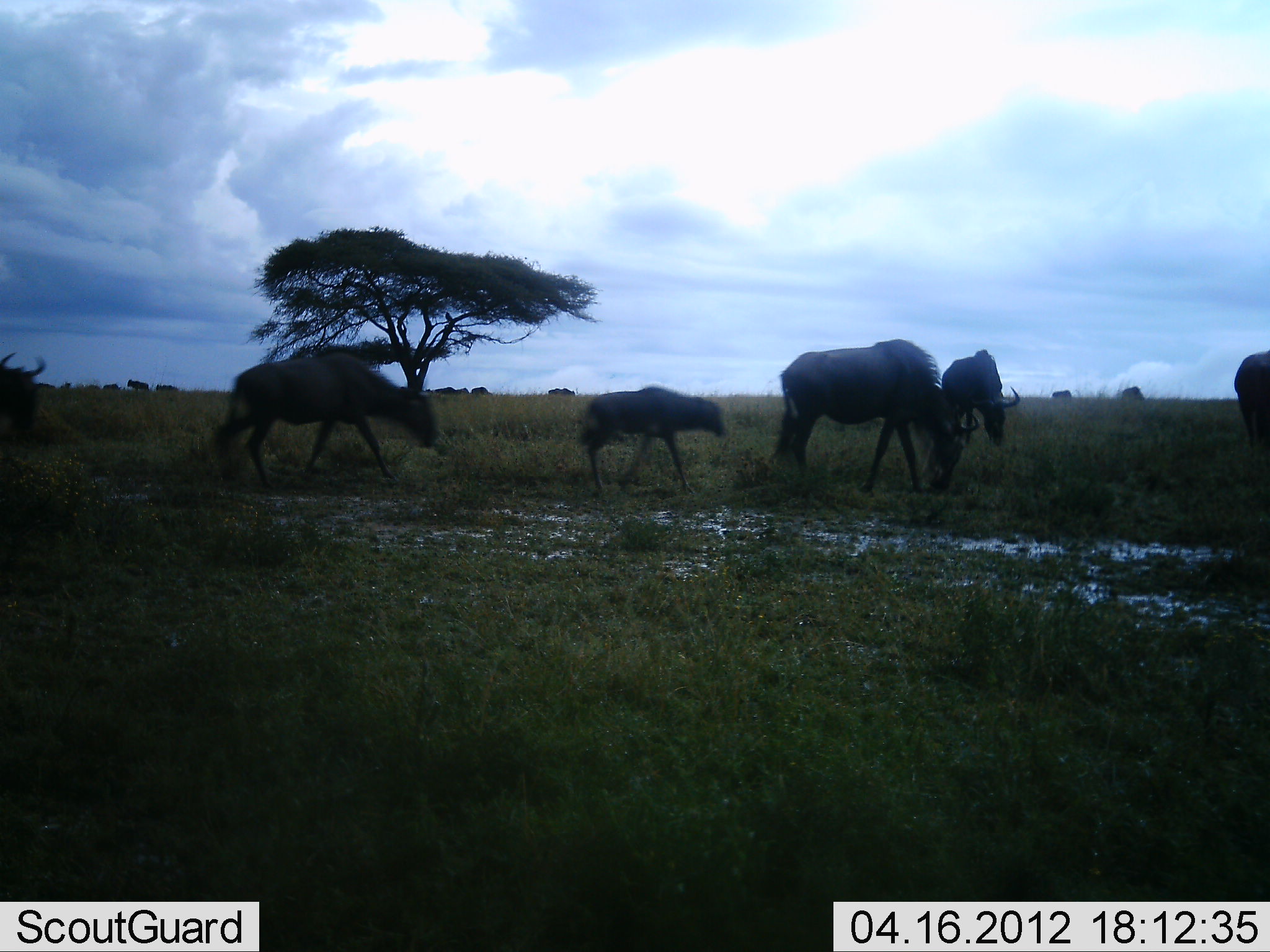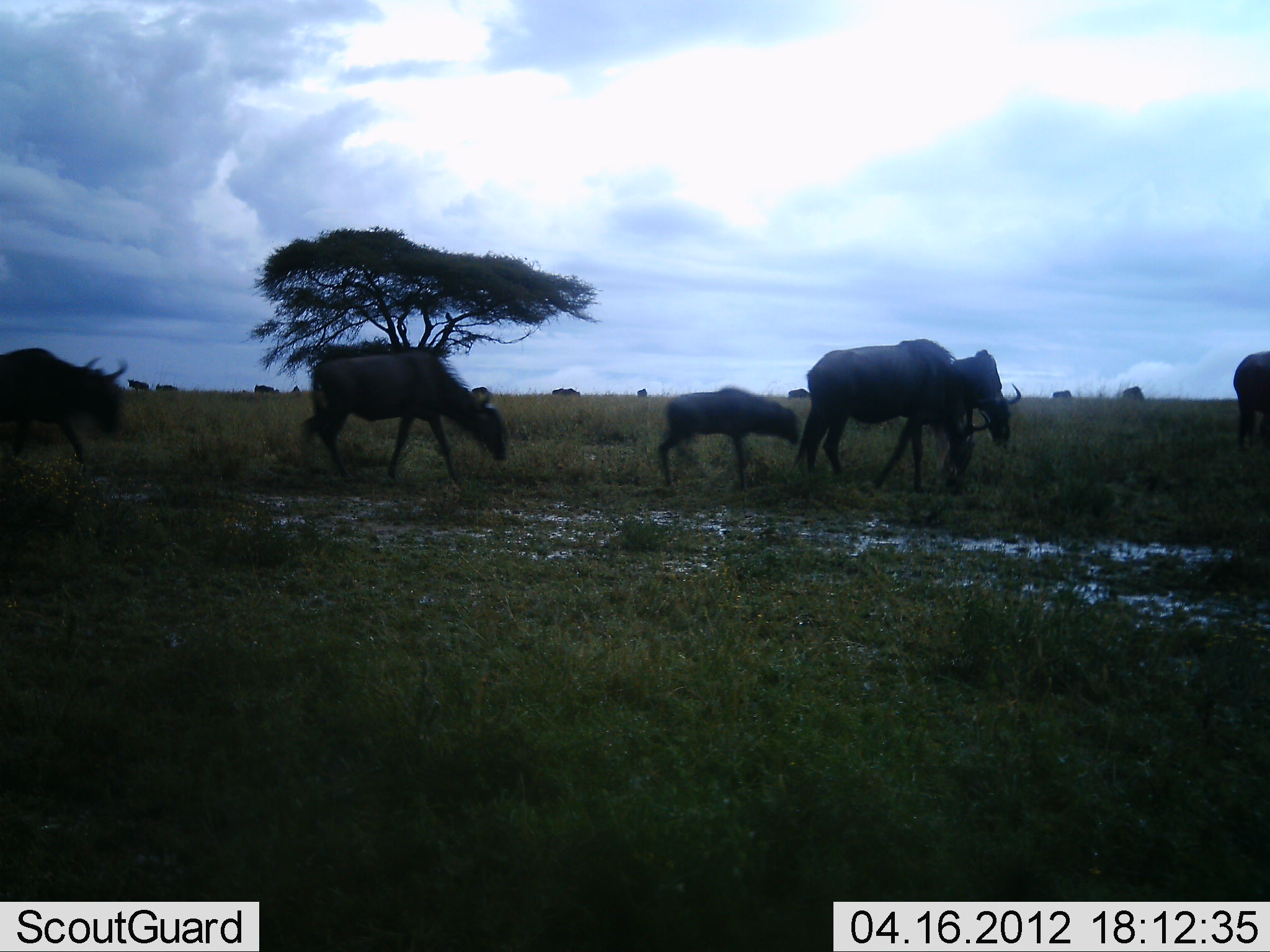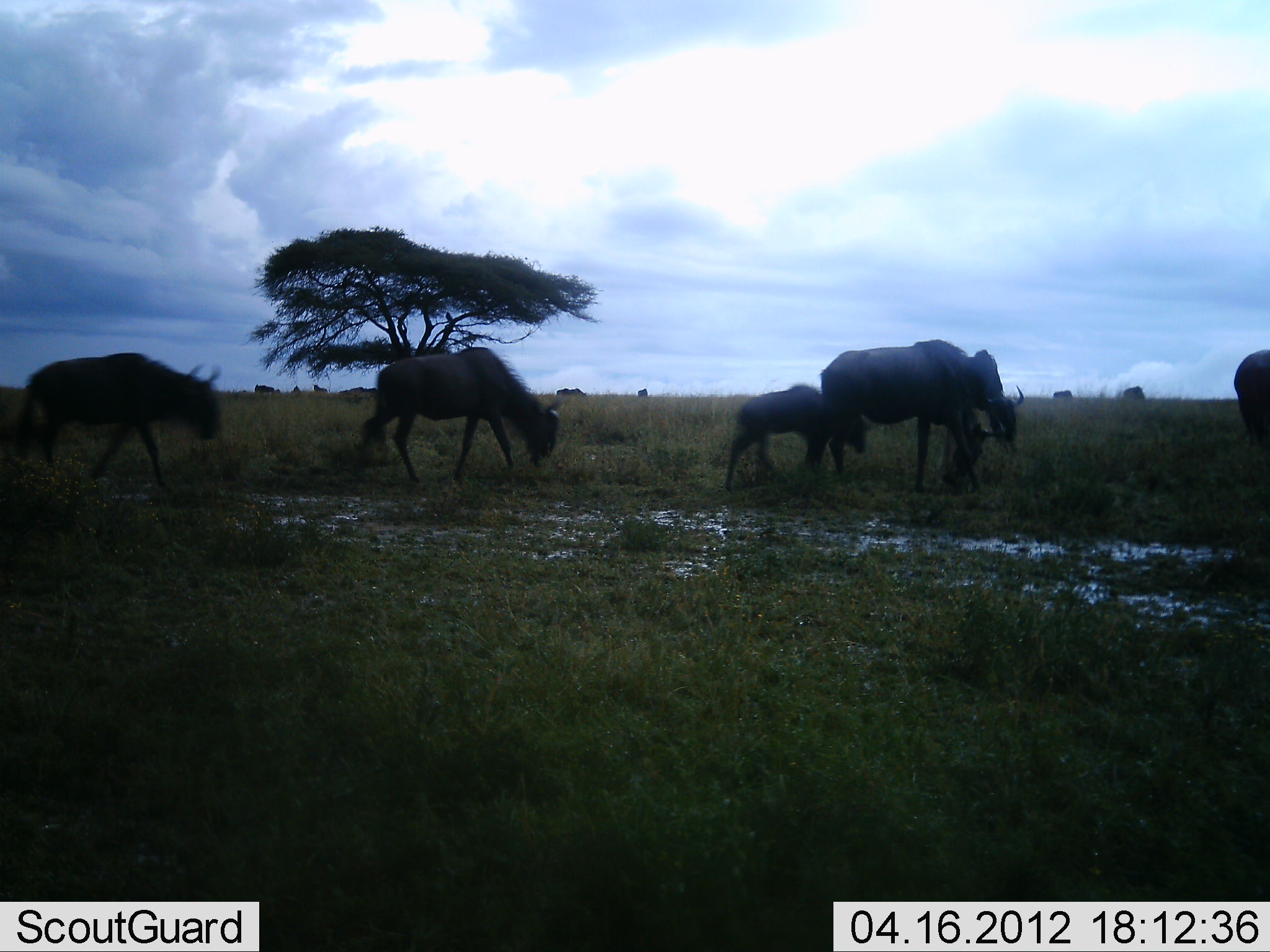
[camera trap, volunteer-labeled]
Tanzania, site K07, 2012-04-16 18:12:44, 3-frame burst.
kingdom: Animalia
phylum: Chordata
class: Mammalia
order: Artiodactyla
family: Bovidae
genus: Connochaetes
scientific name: Connochaetes taurinus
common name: blue wildebeest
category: wildebeest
Wildebeest (blue wildebeest) (Connochaetes taurinus), count 11-50. Behavior (volunteer vote fractions): standing 24%, resting 0%, moving 88%, interacting 4%. Young present (vote fraction): 80%. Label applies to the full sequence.